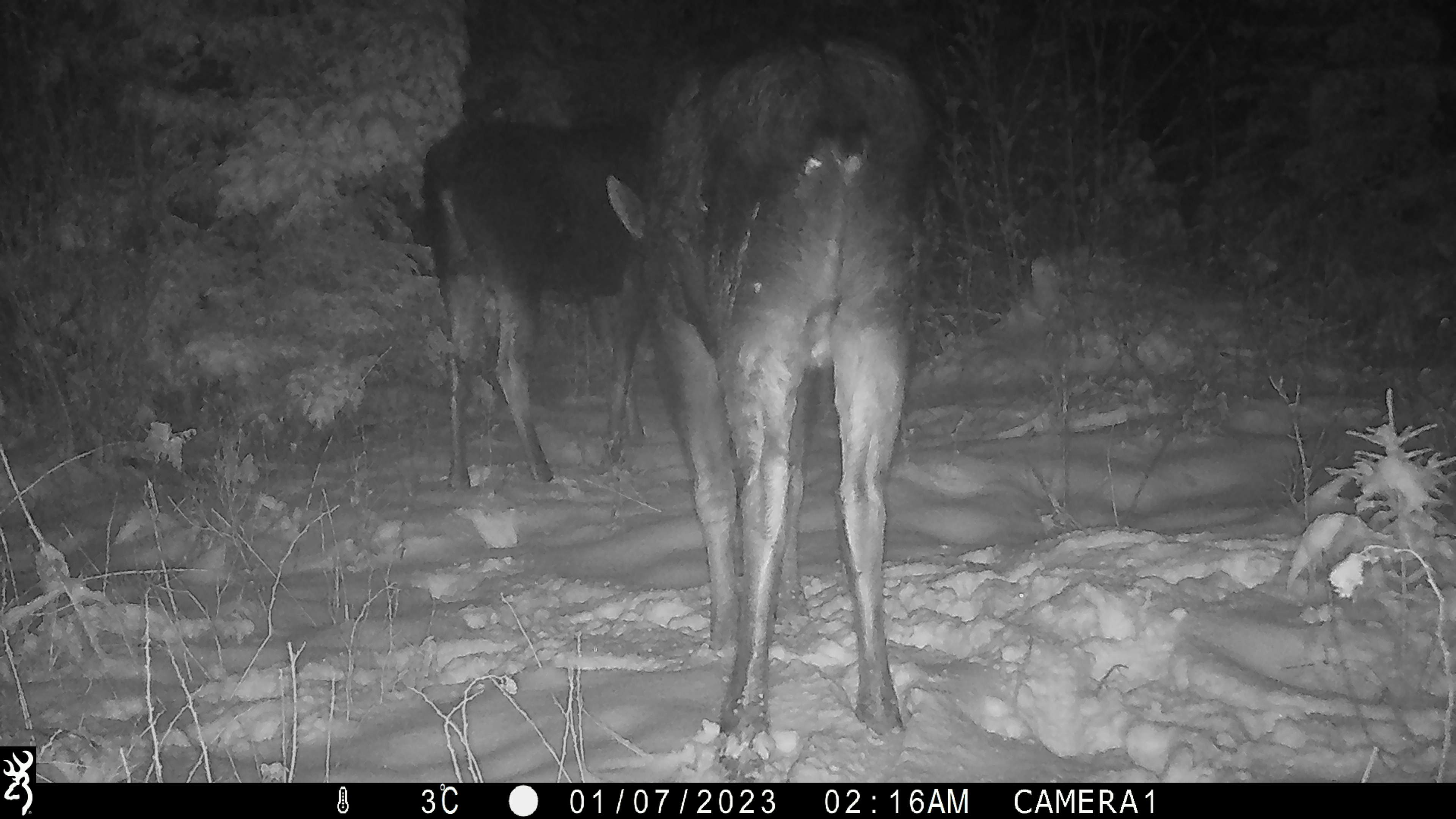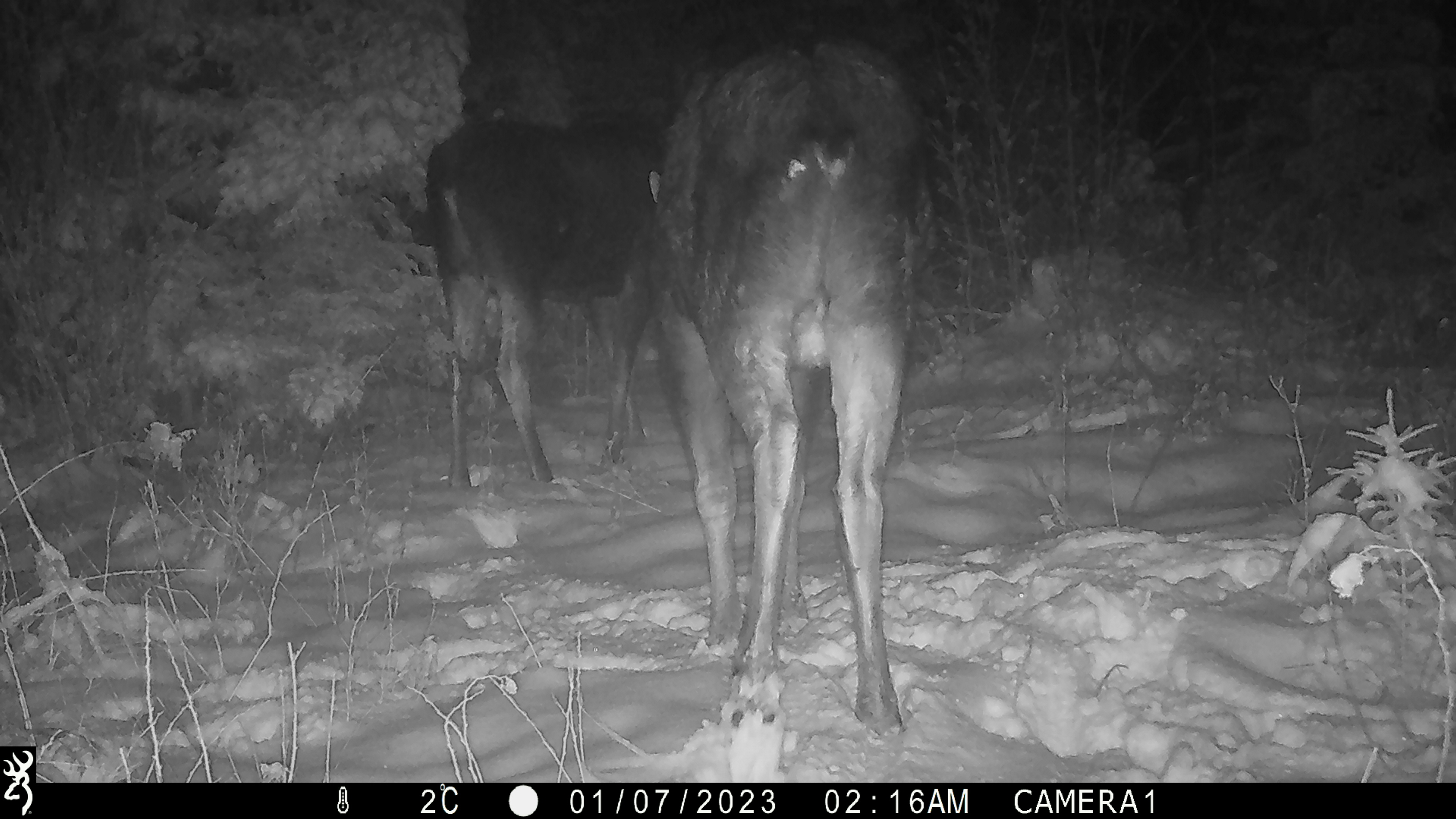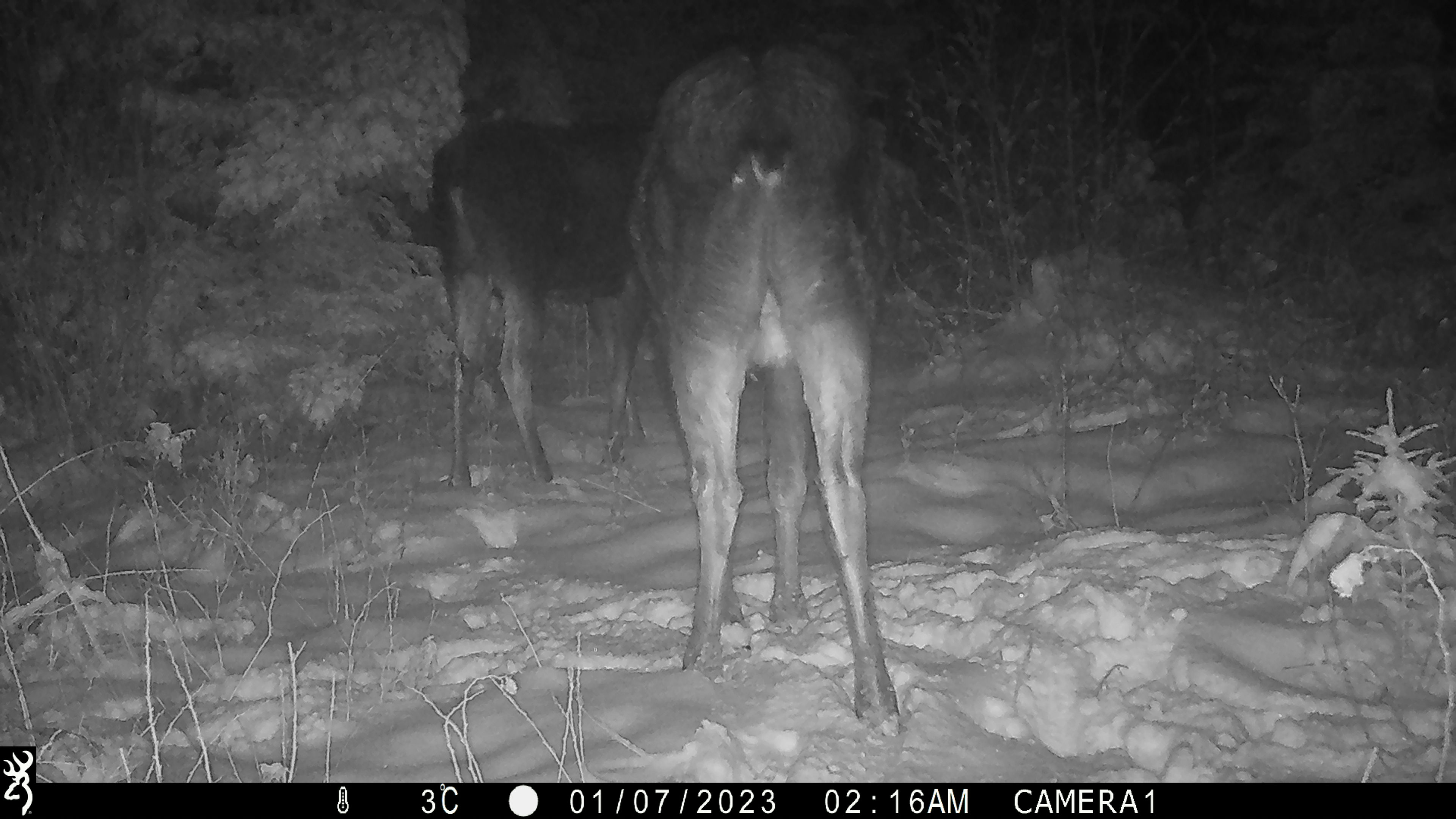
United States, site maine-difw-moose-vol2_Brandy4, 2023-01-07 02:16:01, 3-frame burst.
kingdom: Animalia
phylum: Chordata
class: Mammalia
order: Artiodactyla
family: Cervidae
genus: Alces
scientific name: Alces alces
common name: moose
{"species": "moose (Alces alces)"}